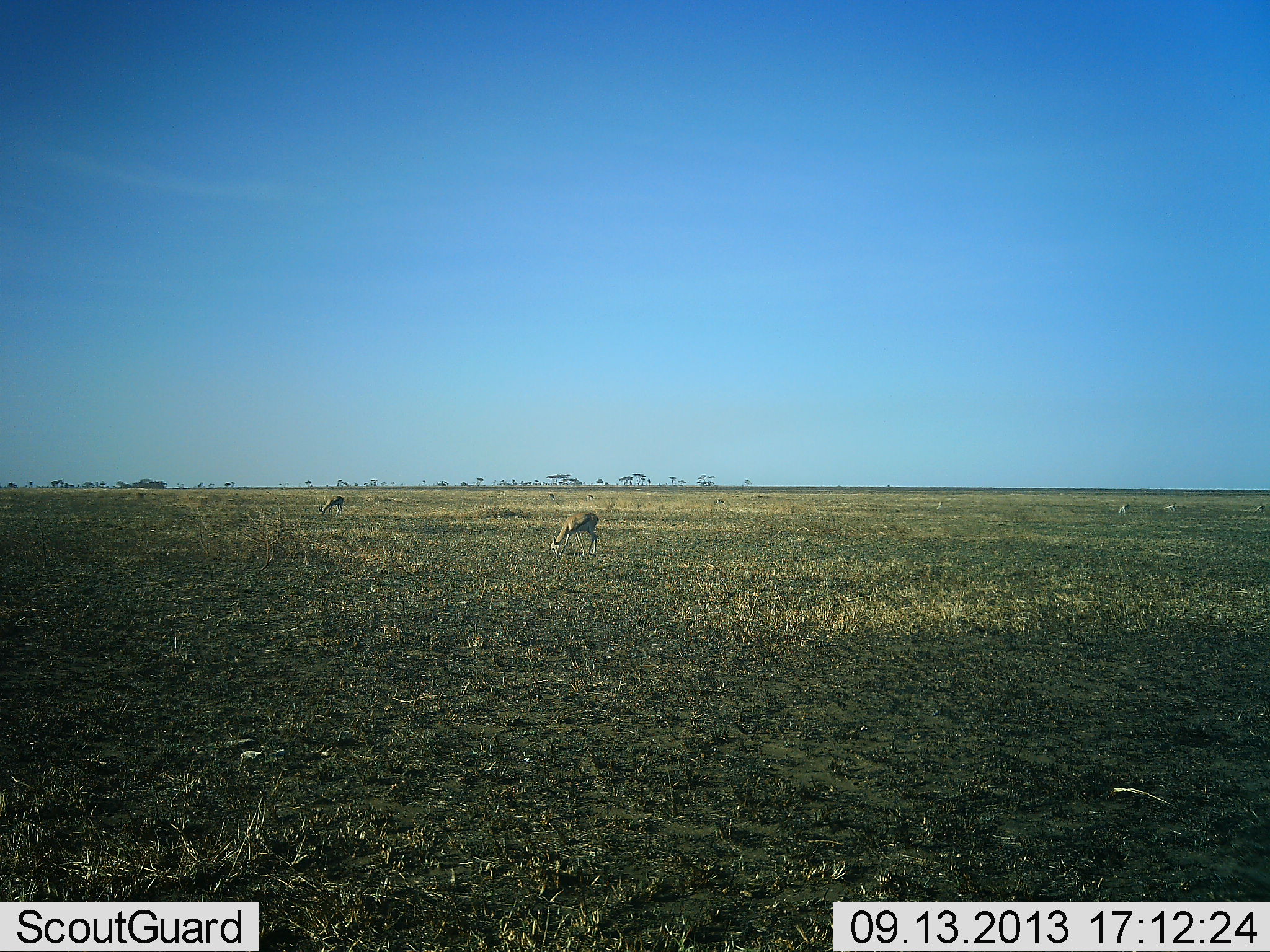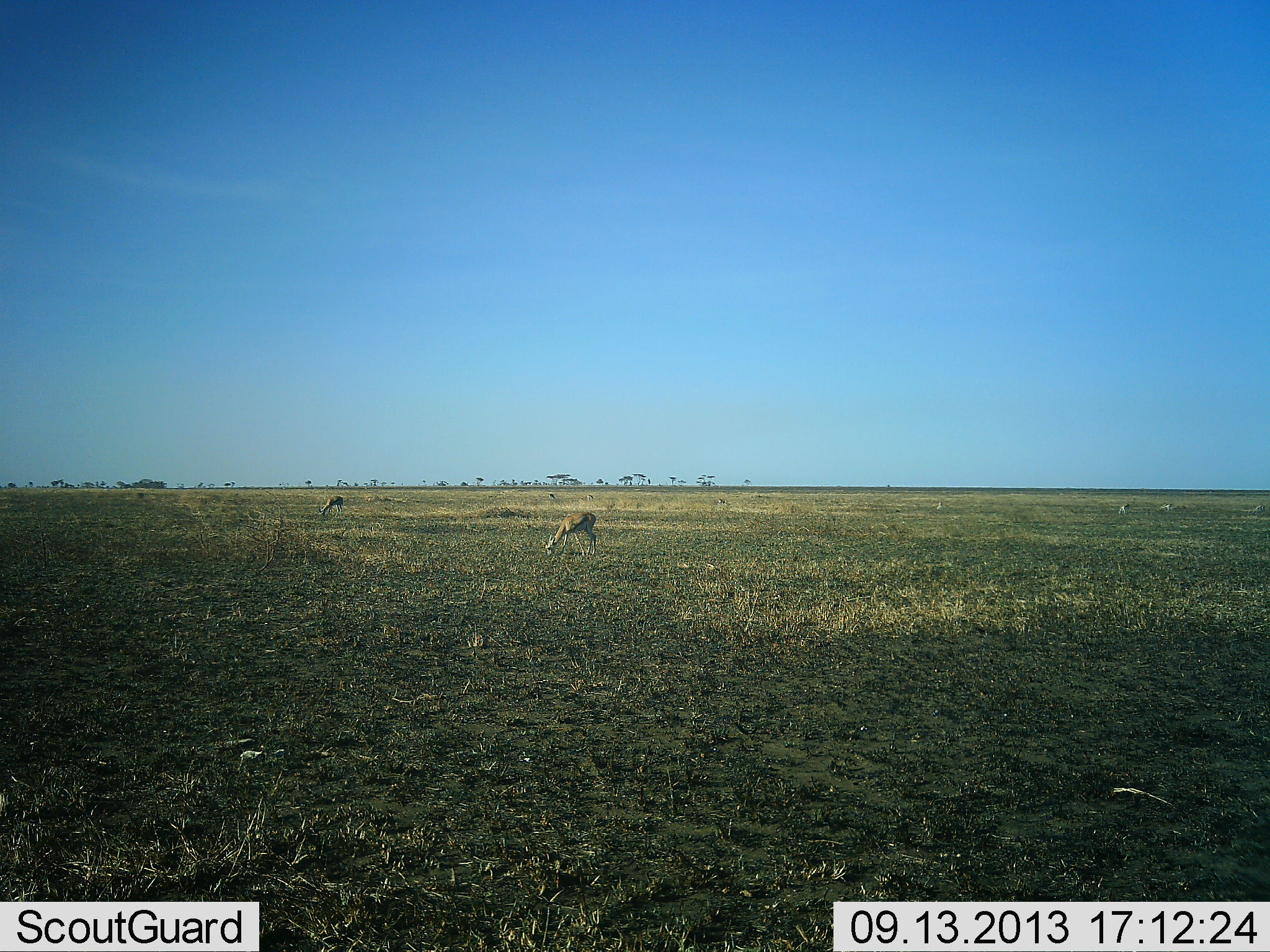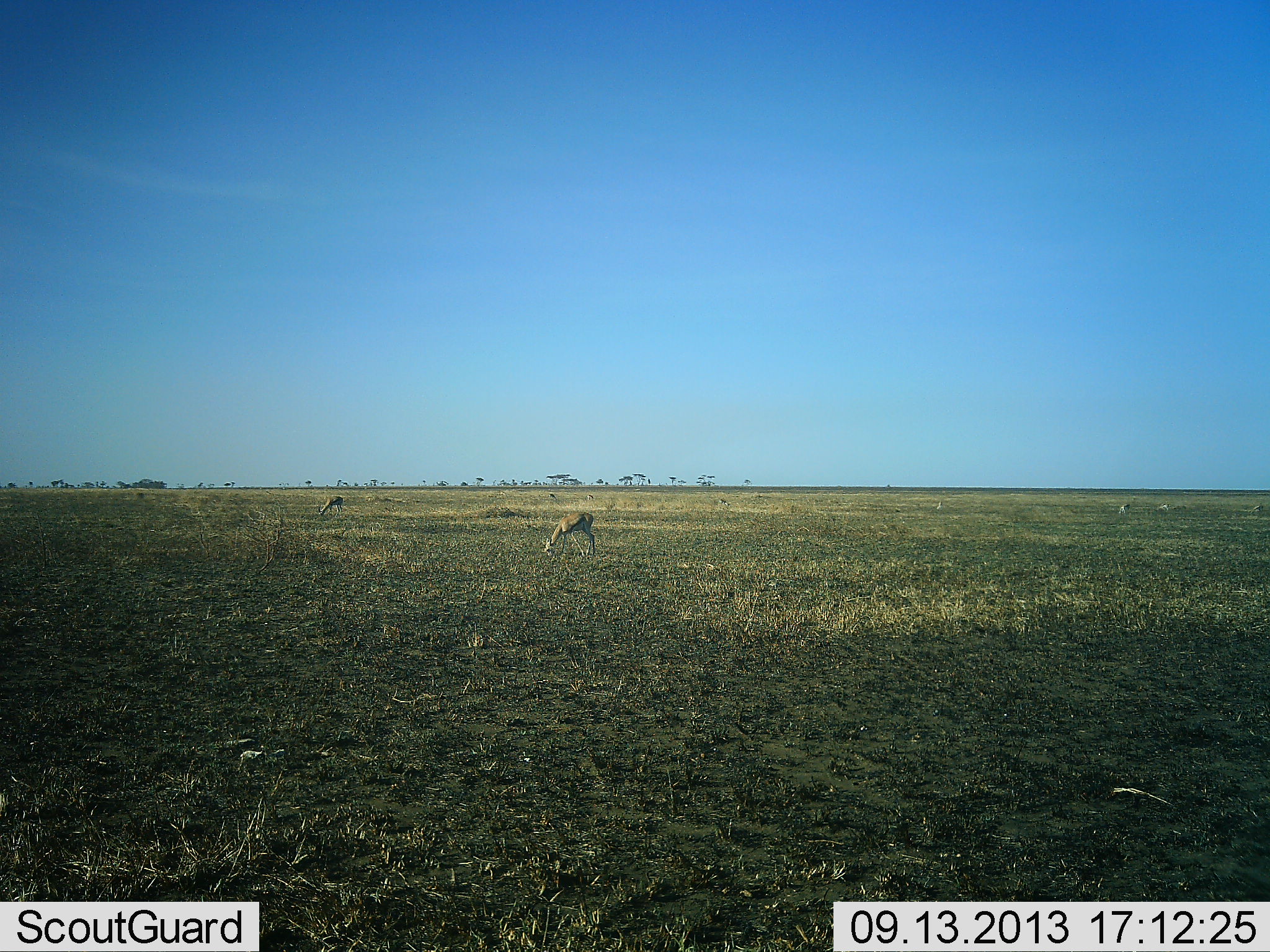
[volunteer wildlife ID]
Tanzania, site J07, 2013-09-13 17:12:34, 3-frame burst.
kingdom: Animalia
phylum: Chordata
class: Mammalia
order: Artiodactyla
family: Bovidae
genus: Eudorcas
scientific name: Eudorcas thomsonii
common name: thomson's gazelle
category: gazellethomsons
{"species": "gazellethomsons (thomson's gazelle) (Eudorcas thomsonii)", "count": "2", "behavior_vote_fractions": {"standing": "15%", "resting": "0%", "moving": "0%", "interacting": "0%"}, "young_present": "0%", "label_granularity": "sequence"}